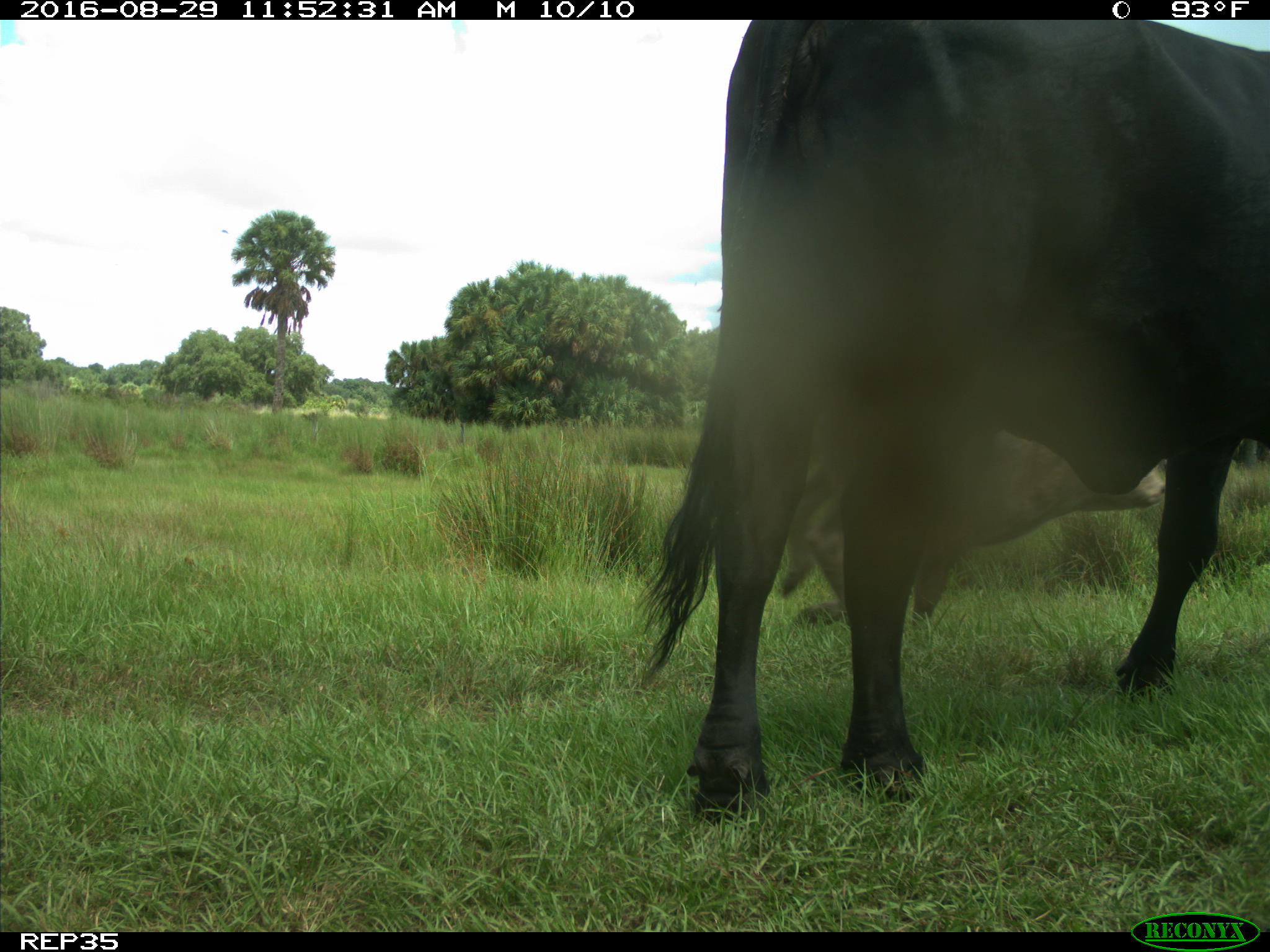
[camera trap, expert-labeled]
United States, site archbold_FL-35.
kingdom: Animalia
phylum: Chordata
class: Mammalia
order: Artiodactyla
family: Bovidae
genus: Bos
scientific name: Bos taurus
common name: domestic cow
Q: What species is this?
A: Bos taurus (domestic cow).